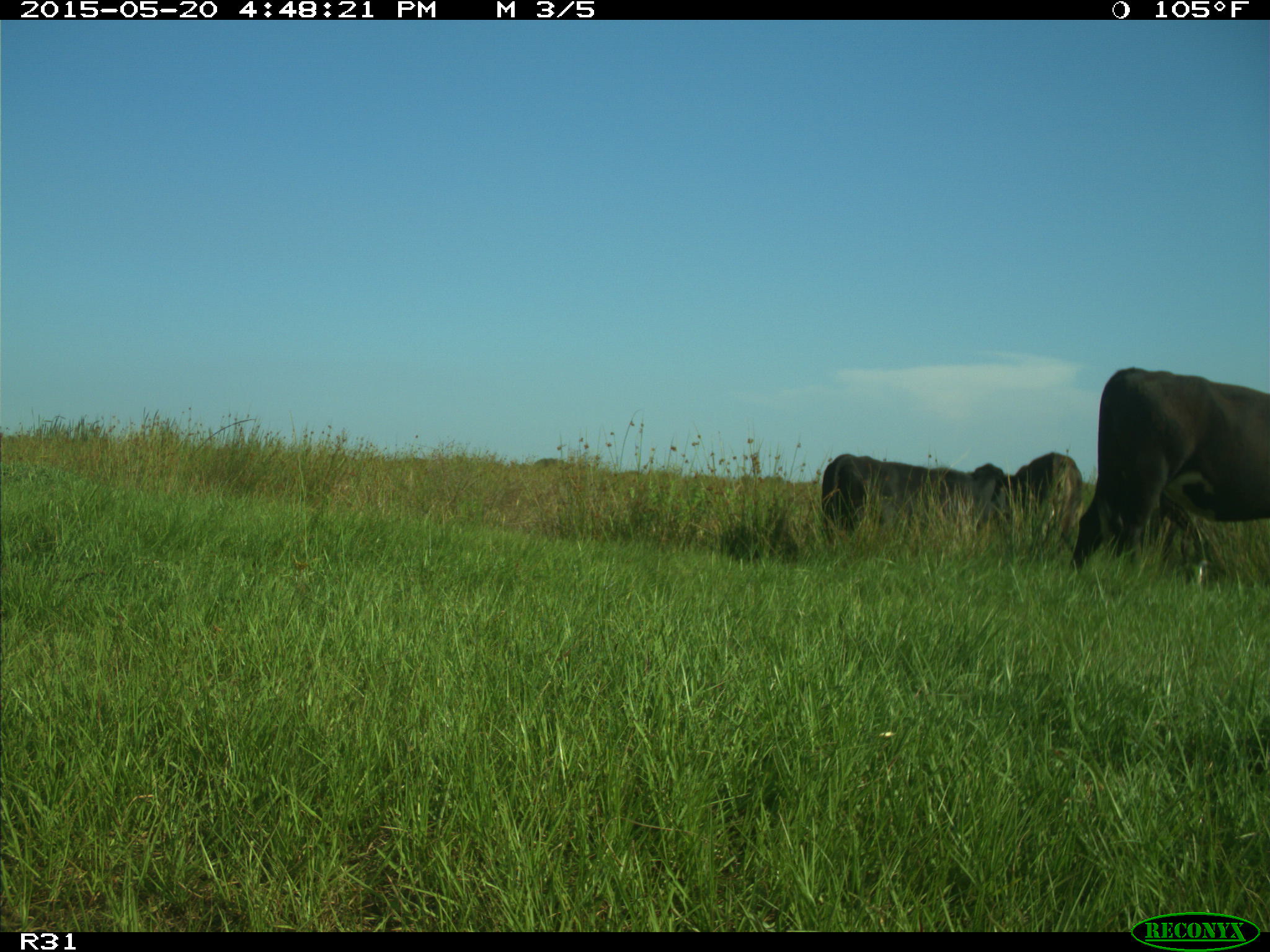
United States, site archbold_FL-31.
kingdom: Animalia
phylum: Chordata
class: Mammalia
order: Artiodactyla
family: Bovidae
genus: Bos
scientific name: Bos taurus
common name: domestic cow